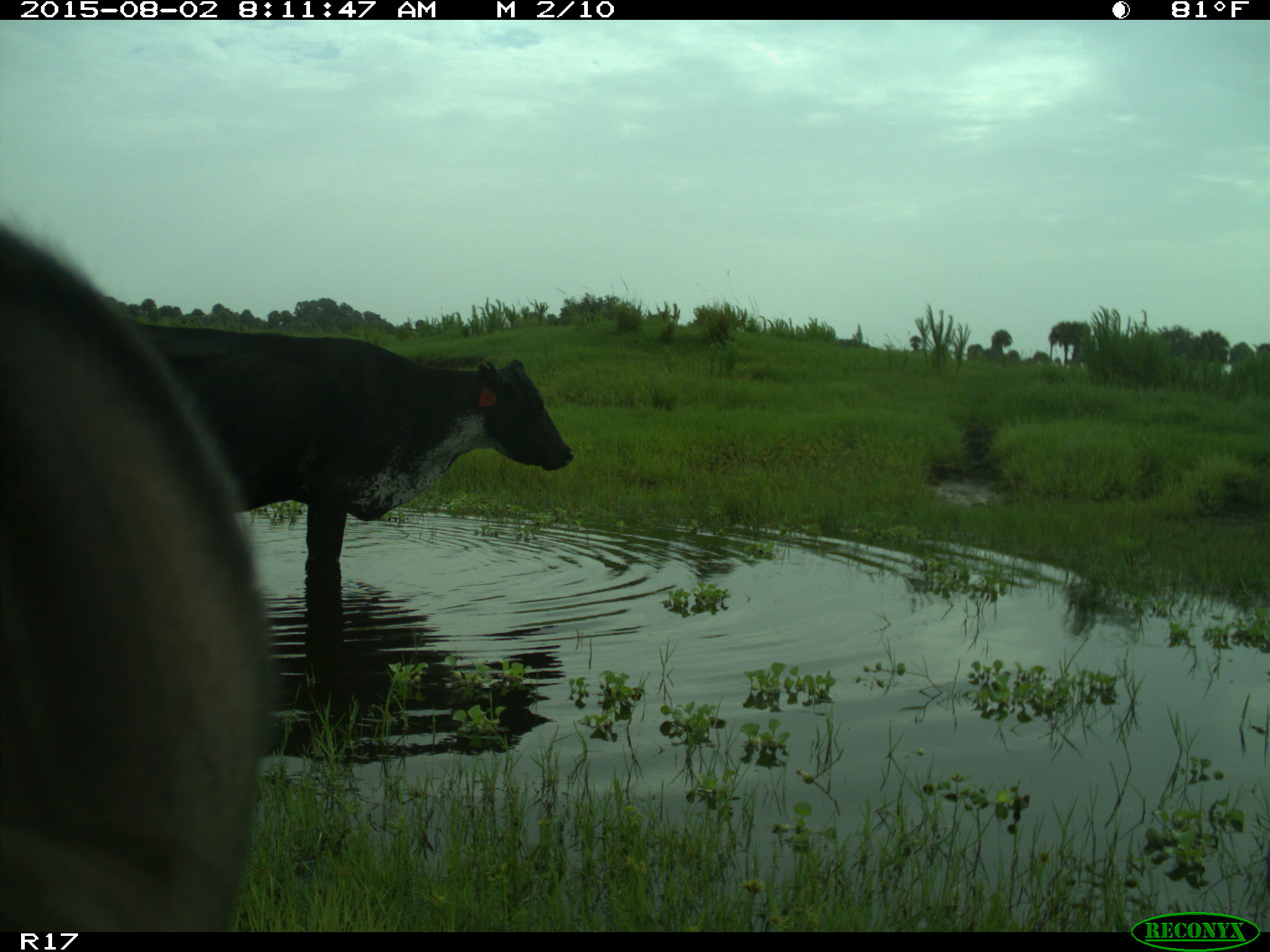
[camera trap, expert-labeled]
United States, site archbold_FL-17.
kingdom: Animalia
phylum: Chordata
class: Mammalia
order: Artiodactyla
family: Bovidae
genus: Bos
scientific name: Bos taurus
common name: domestic cow